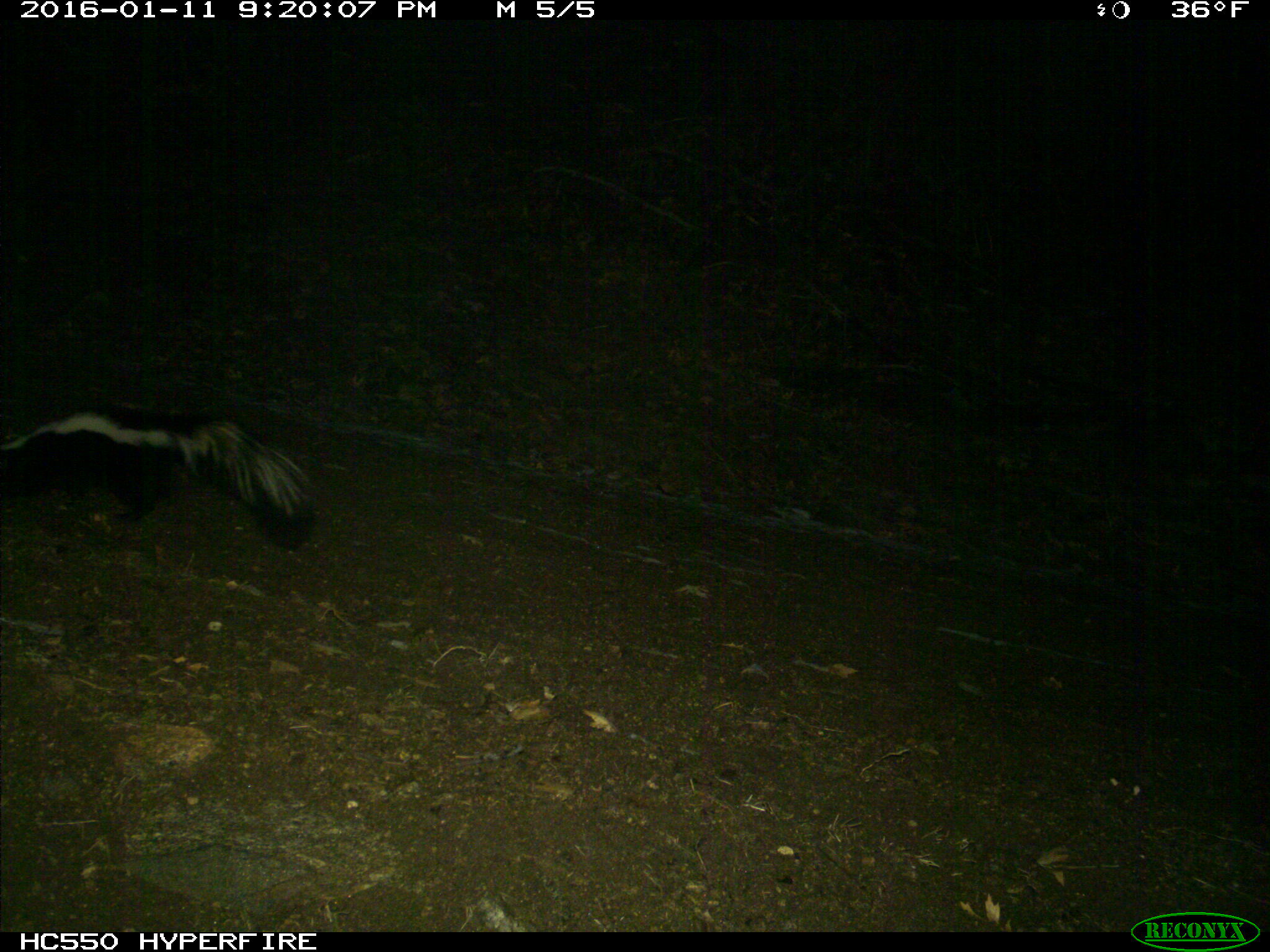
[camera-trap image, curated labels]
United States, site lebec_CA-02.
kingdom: Animalia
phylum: Chordata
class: Mammalia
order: Carnivora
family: Mephitidae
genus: Mephitis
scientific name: Mephitis mephitis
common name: striped skunk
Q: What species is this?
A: Mephitis mephitis (striped skunk).